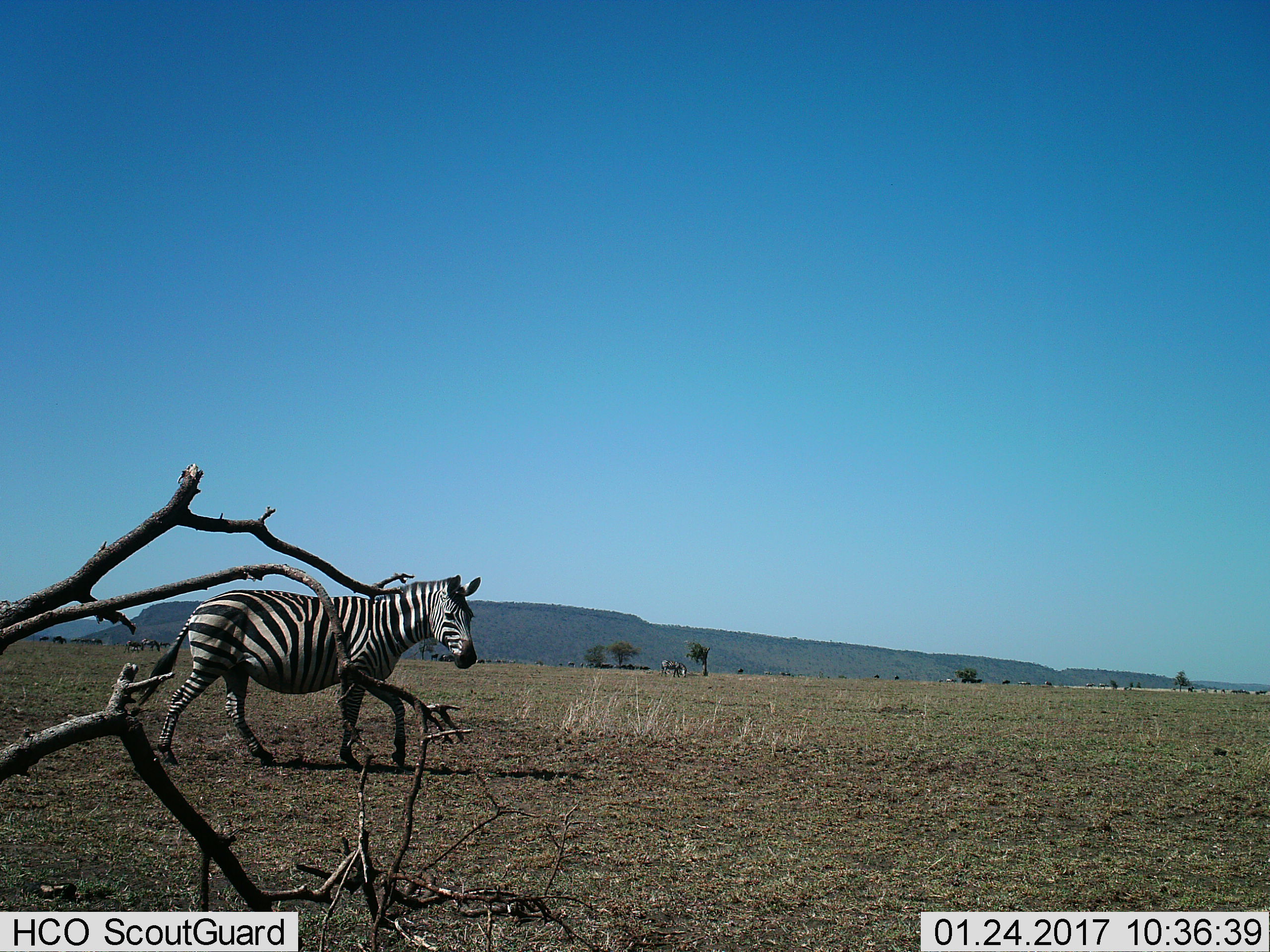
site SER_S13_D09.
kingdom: Animalia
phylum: Chordata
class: Mammalia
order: Perissodactyla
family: Equidae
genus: Equus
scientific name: Equus quagga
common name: plains zebra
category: zebraplains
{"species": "zebraplains (plains zebra) (Equus quagga)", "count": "1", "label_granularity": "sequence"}